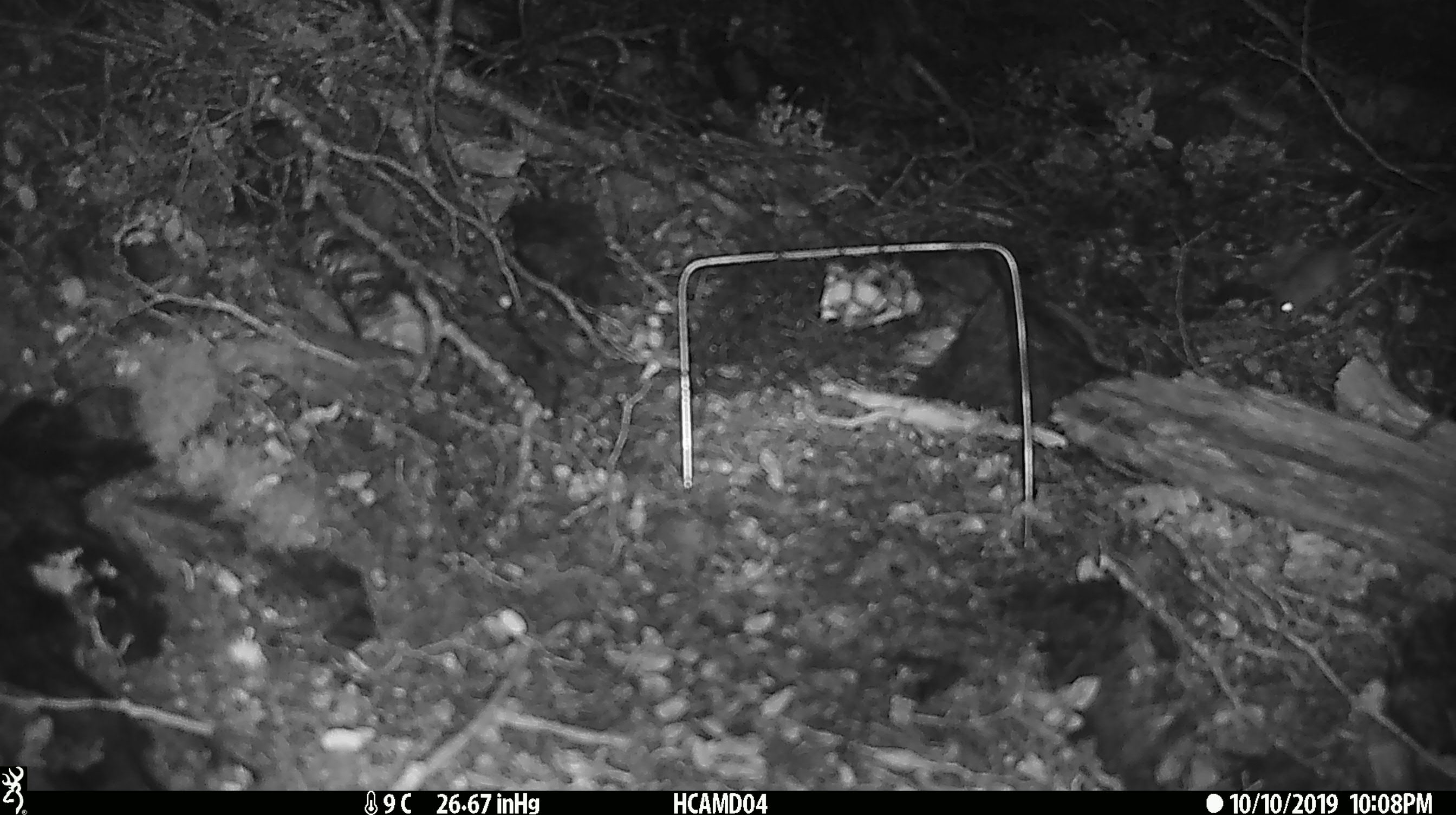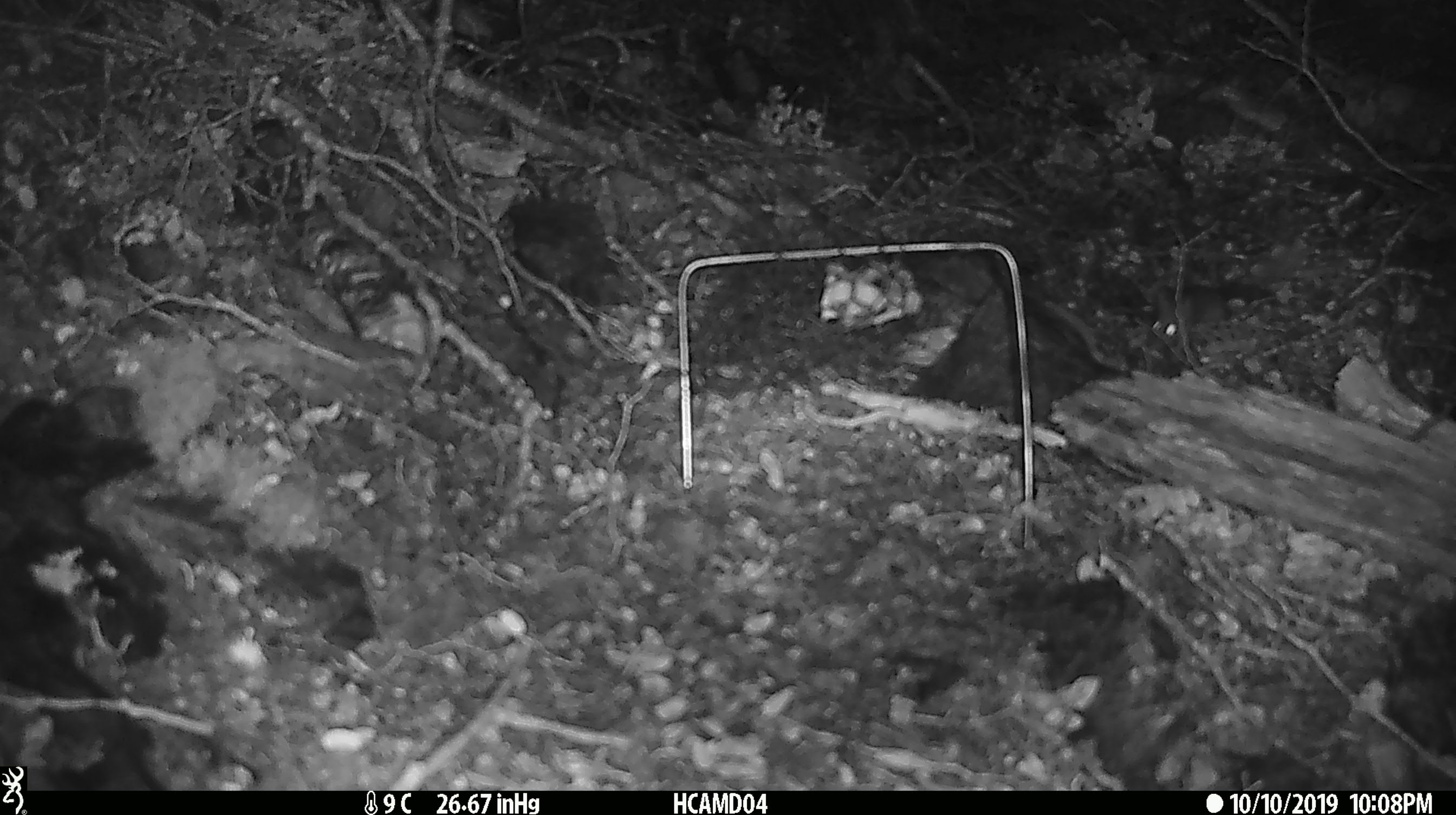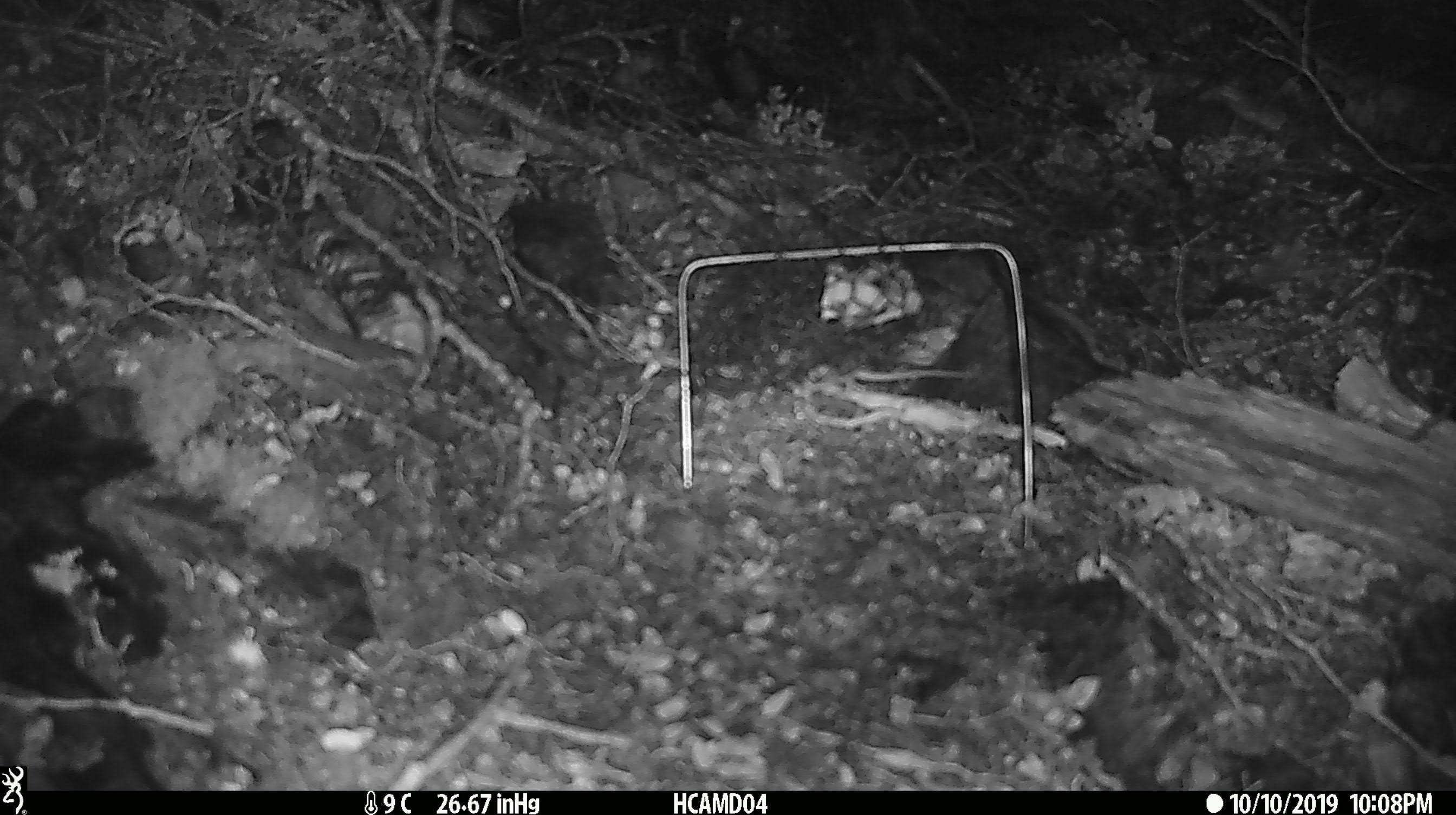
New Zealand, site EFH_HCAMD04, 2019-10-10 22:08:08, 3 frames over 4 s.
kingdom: Animalia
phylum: Chordata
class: Mammalia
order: Rodentia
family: Muridae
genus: Mus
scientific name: Mus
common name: mouse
Mouse (Mus).